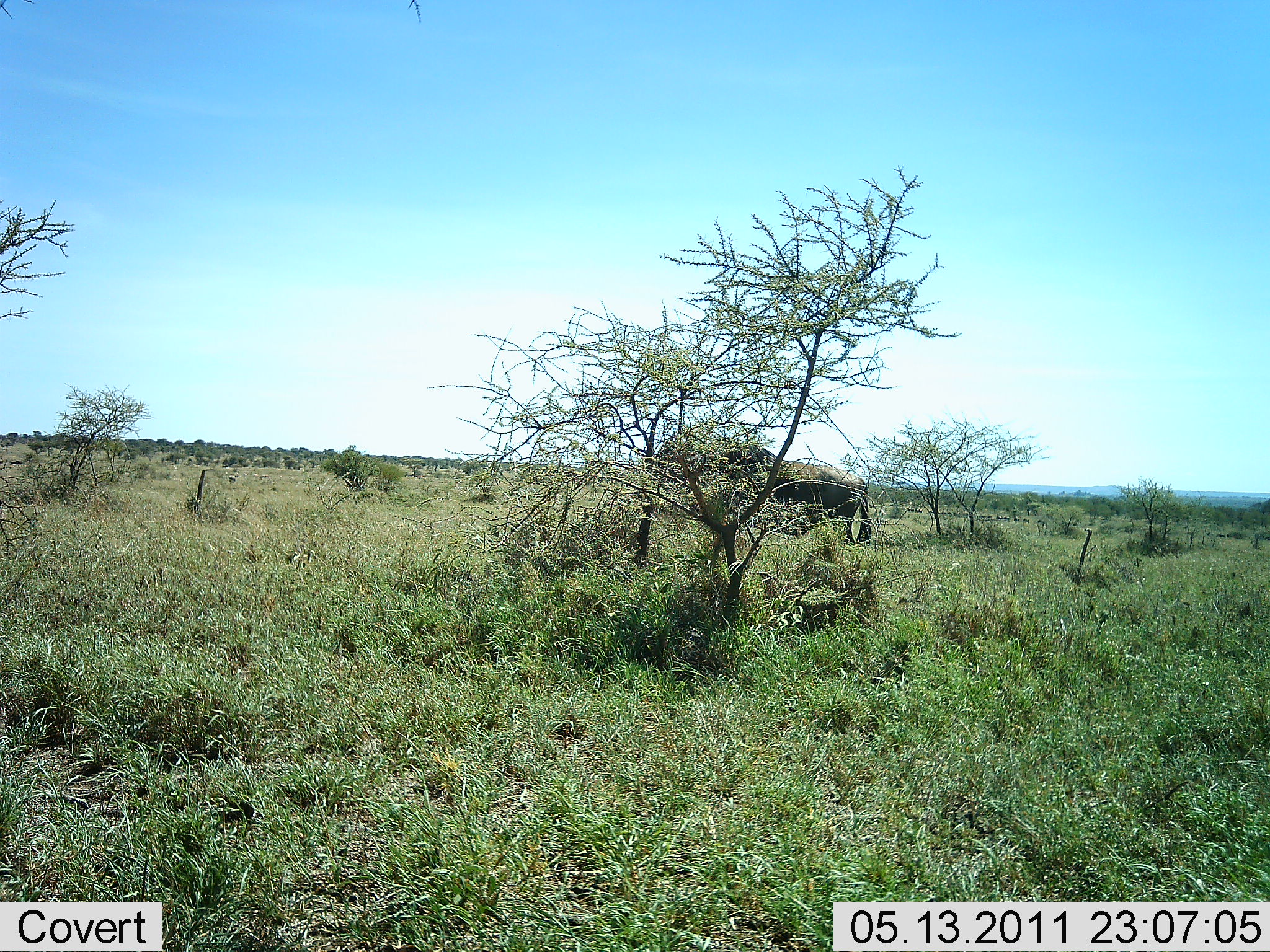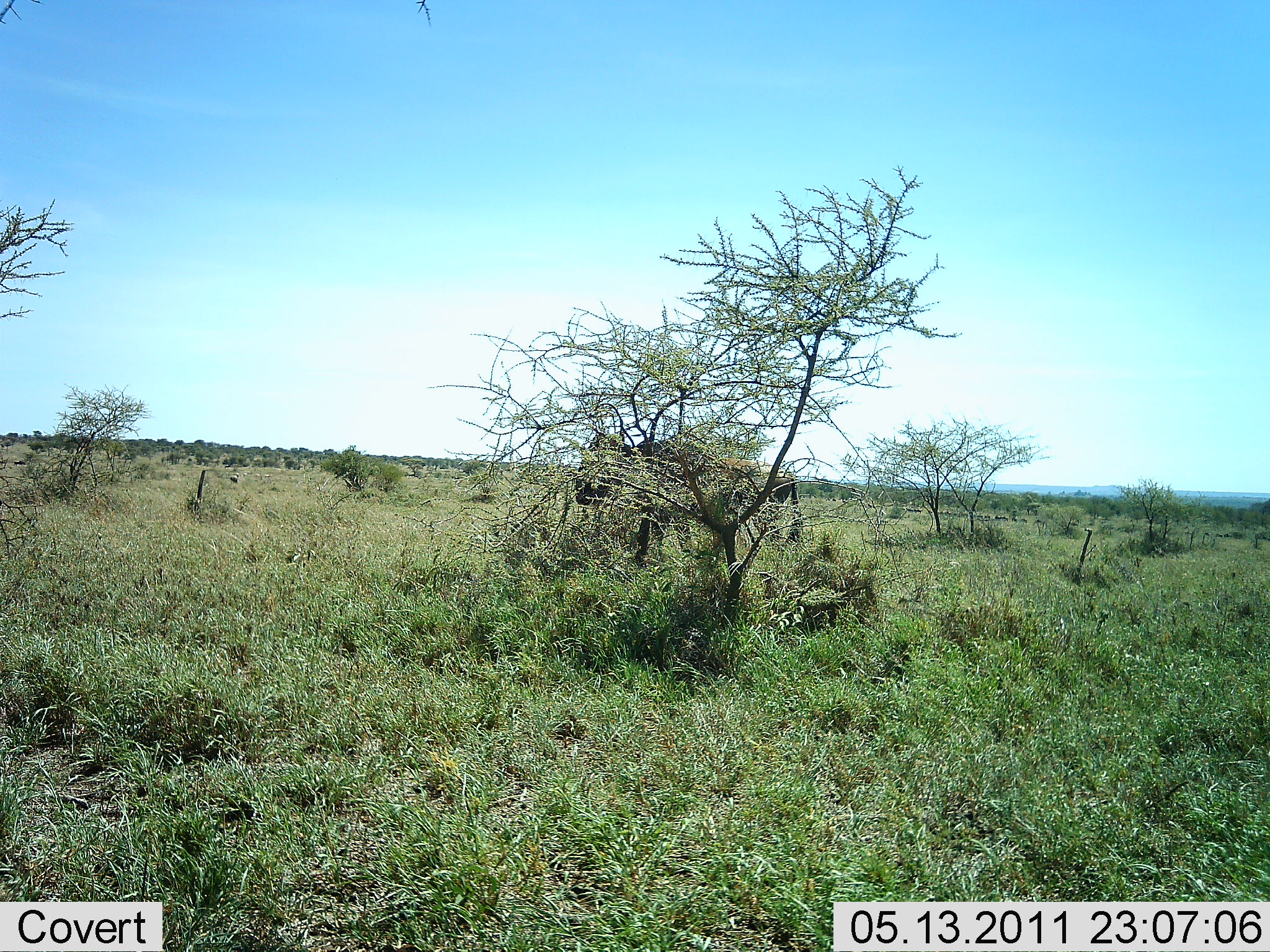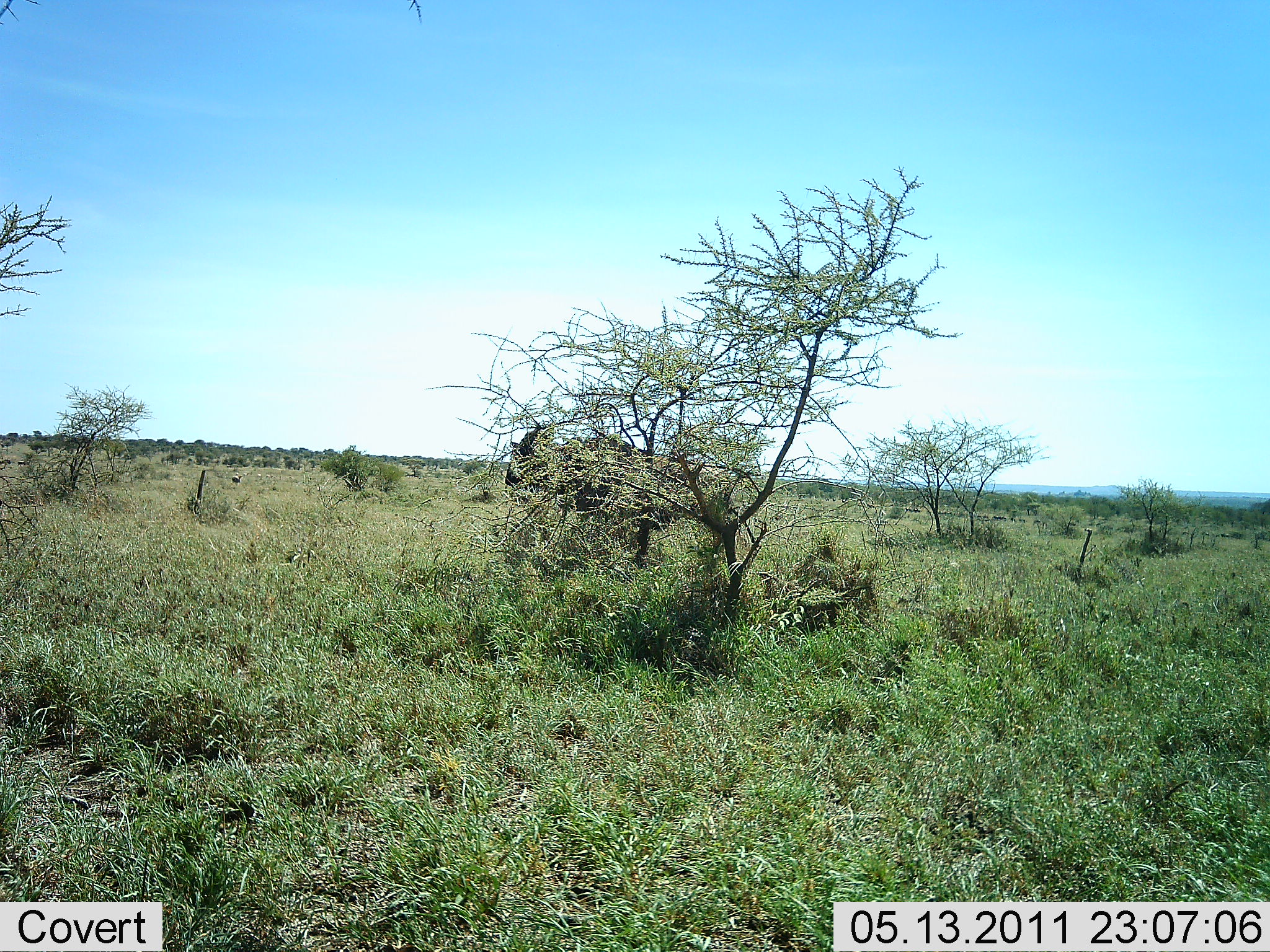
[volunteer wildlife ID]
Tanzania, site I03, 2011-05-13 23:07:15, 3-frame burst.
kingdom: Animalia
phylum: Chordata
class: Mammalia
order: Artiodactyla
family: Bovidae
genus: Connochaetes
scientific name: Connochaetes taurinus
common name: blue wildebeest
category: wildebeest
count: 1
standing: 0%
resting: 0%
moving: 100%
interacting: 0%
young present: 0%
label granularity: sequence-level